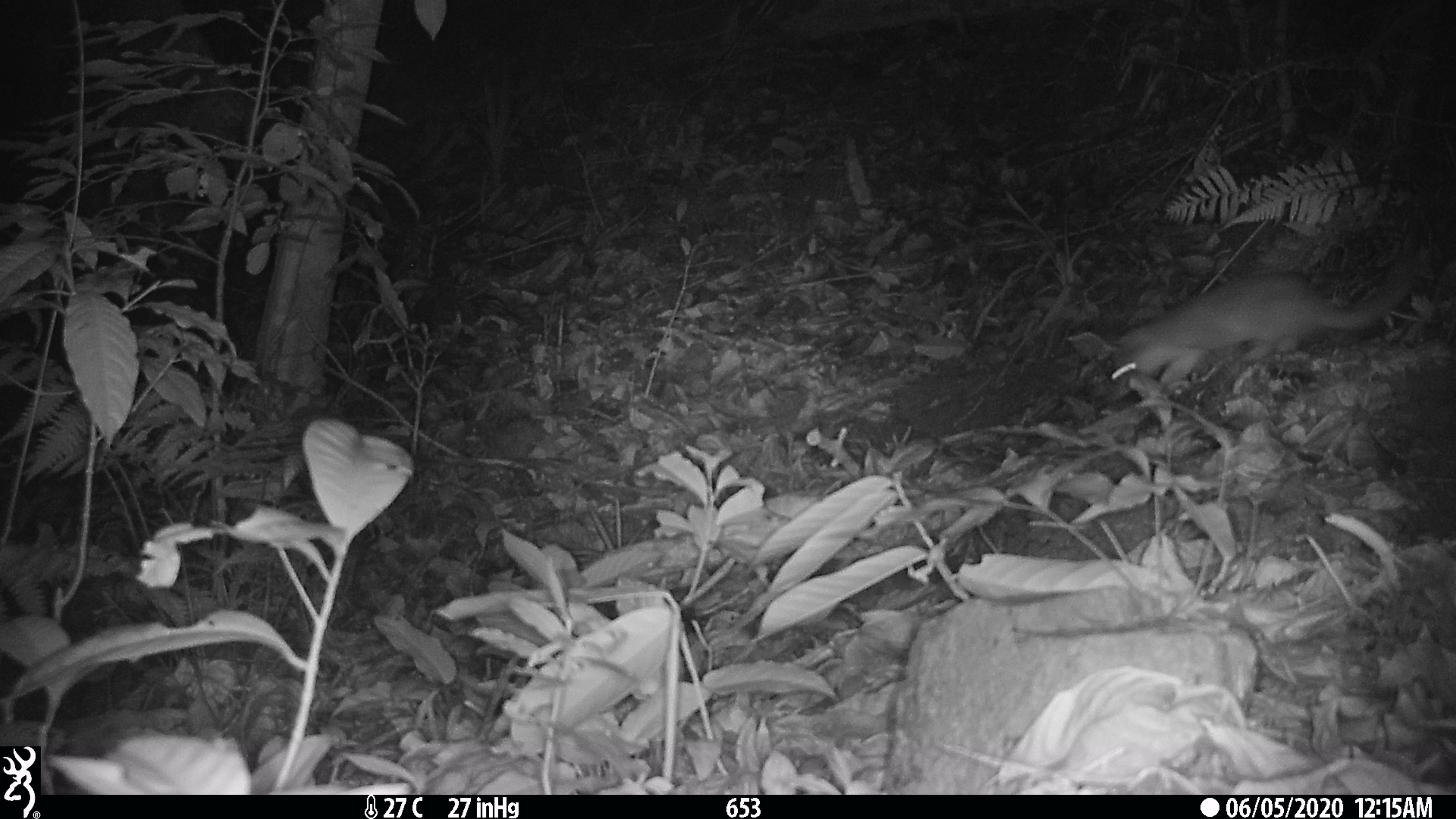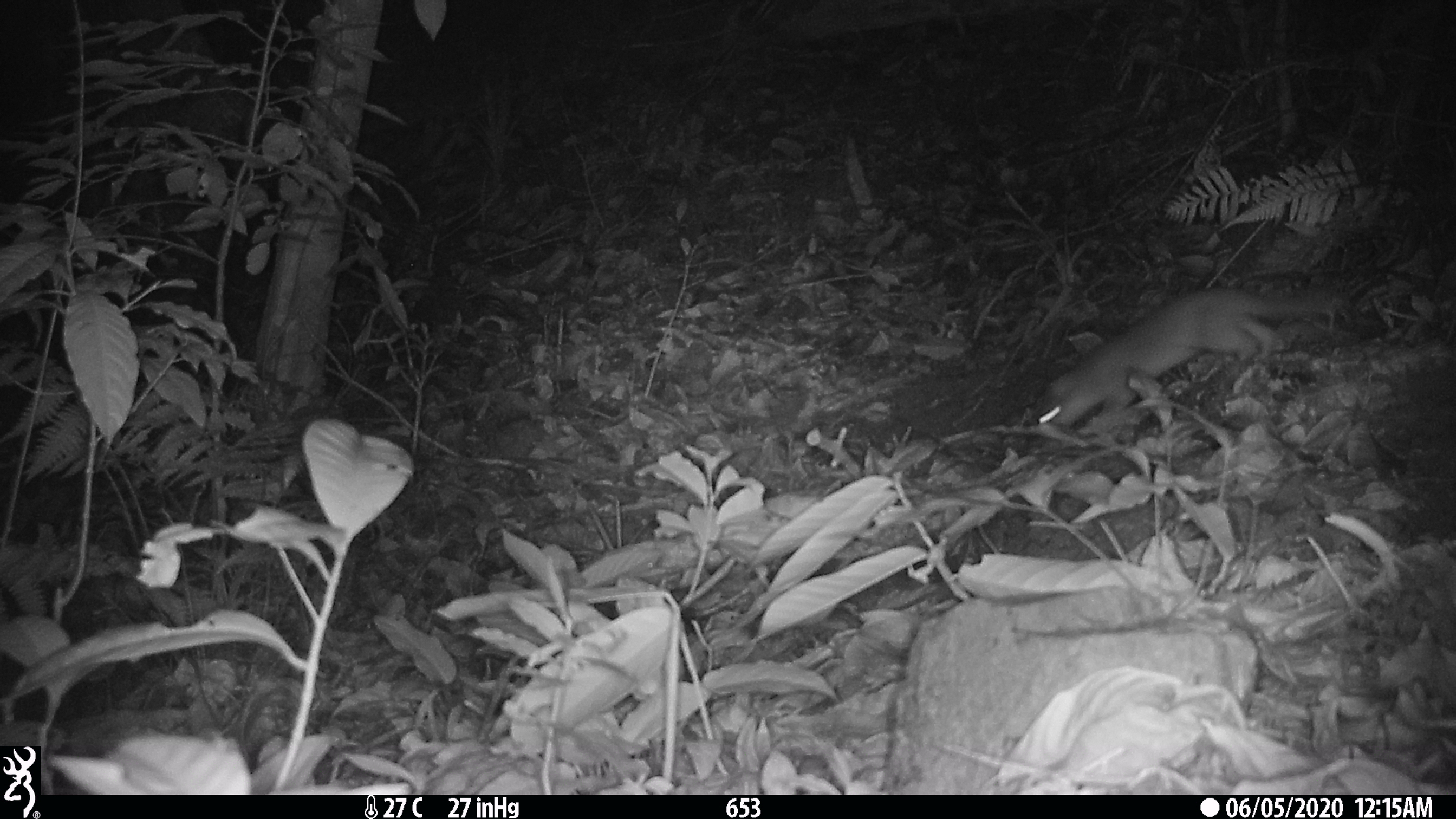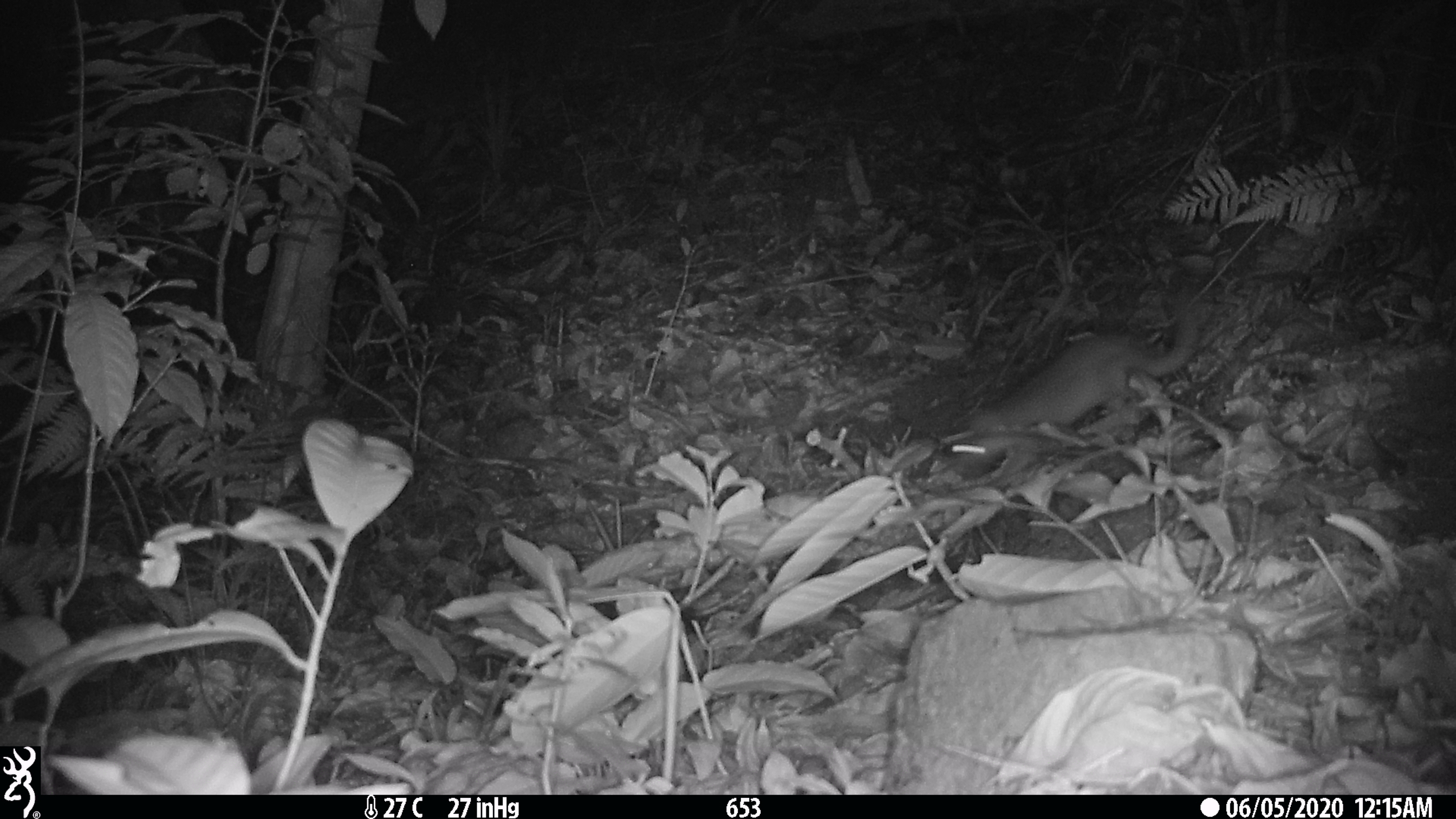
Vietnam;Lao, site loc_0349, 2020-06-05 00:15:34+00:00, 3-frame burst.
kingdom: Animalia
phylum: Chordata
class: Mammalia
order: Carnivora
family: Mustelidae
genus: Melogale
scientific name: Melogale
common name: ferret badger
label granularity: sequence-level